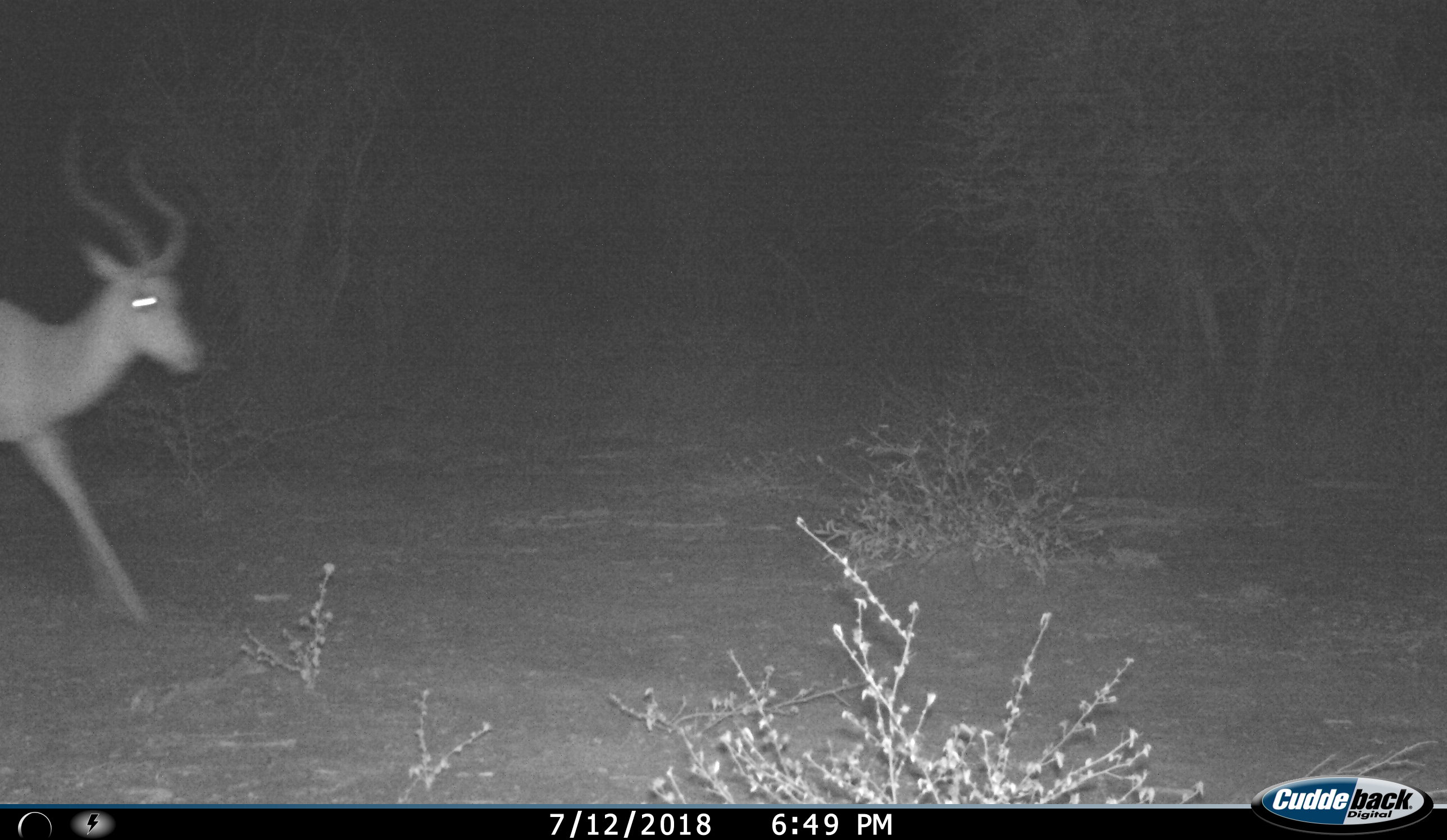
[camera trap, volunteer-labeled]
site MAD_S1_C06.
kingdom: Animalia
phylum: Chordata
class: Mammalia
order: Artiodactyla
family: Bovidae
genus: Aepyceros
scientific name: Aepyceros melampus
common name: impala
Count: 1.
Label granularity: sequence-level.